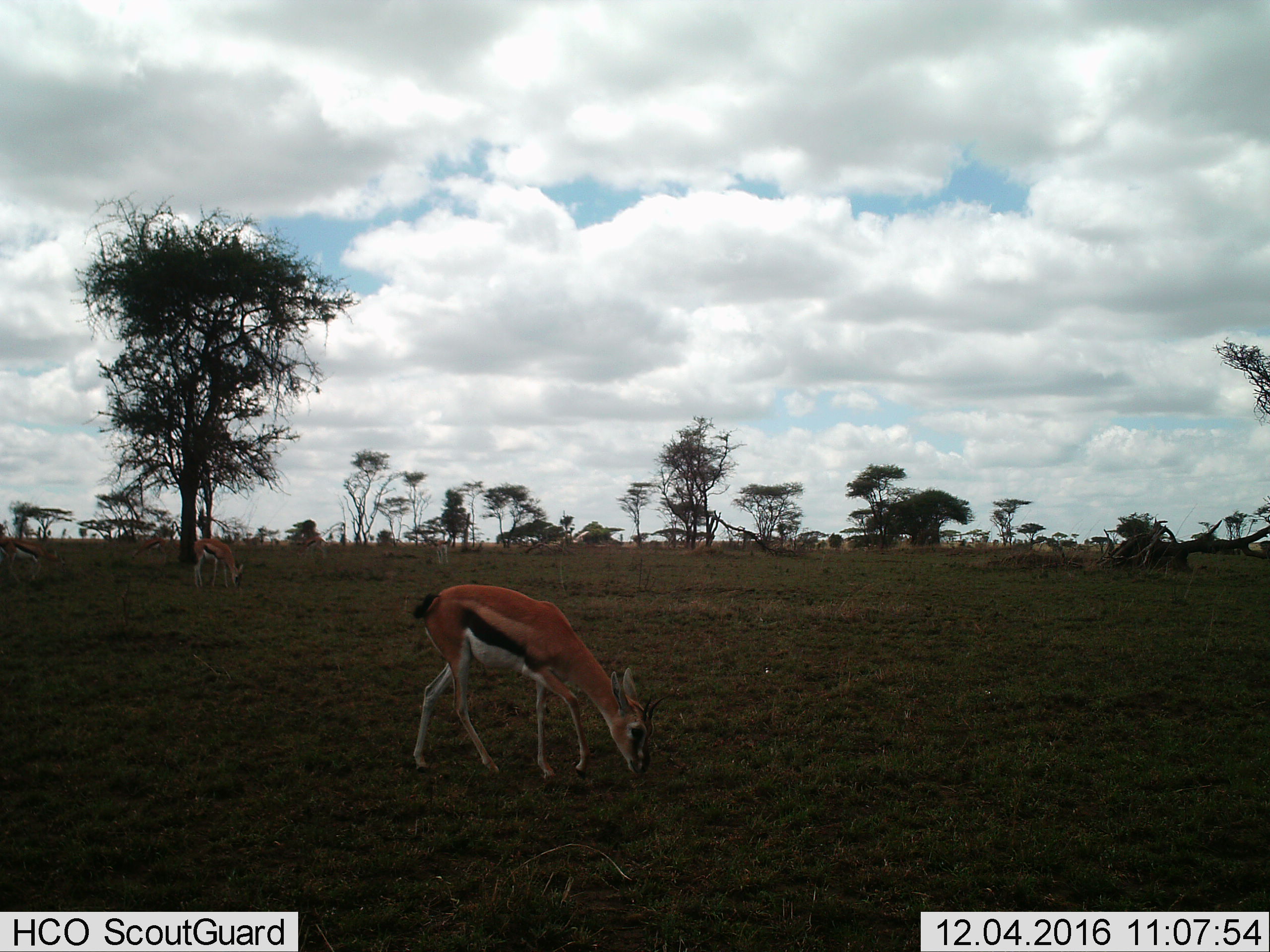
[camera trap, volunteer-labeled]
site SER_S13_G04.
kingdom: Animalia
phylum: Chordata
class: Mammalia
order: Artiodactyla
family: Bovidae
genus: Eudorcas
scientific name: Eudorcas thomsonii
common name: thomson's gazelle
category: gazellethomsons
Gazellethomsons (thomson's gazelle) (Eudorcas thomsonii), count 1. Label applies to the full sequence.